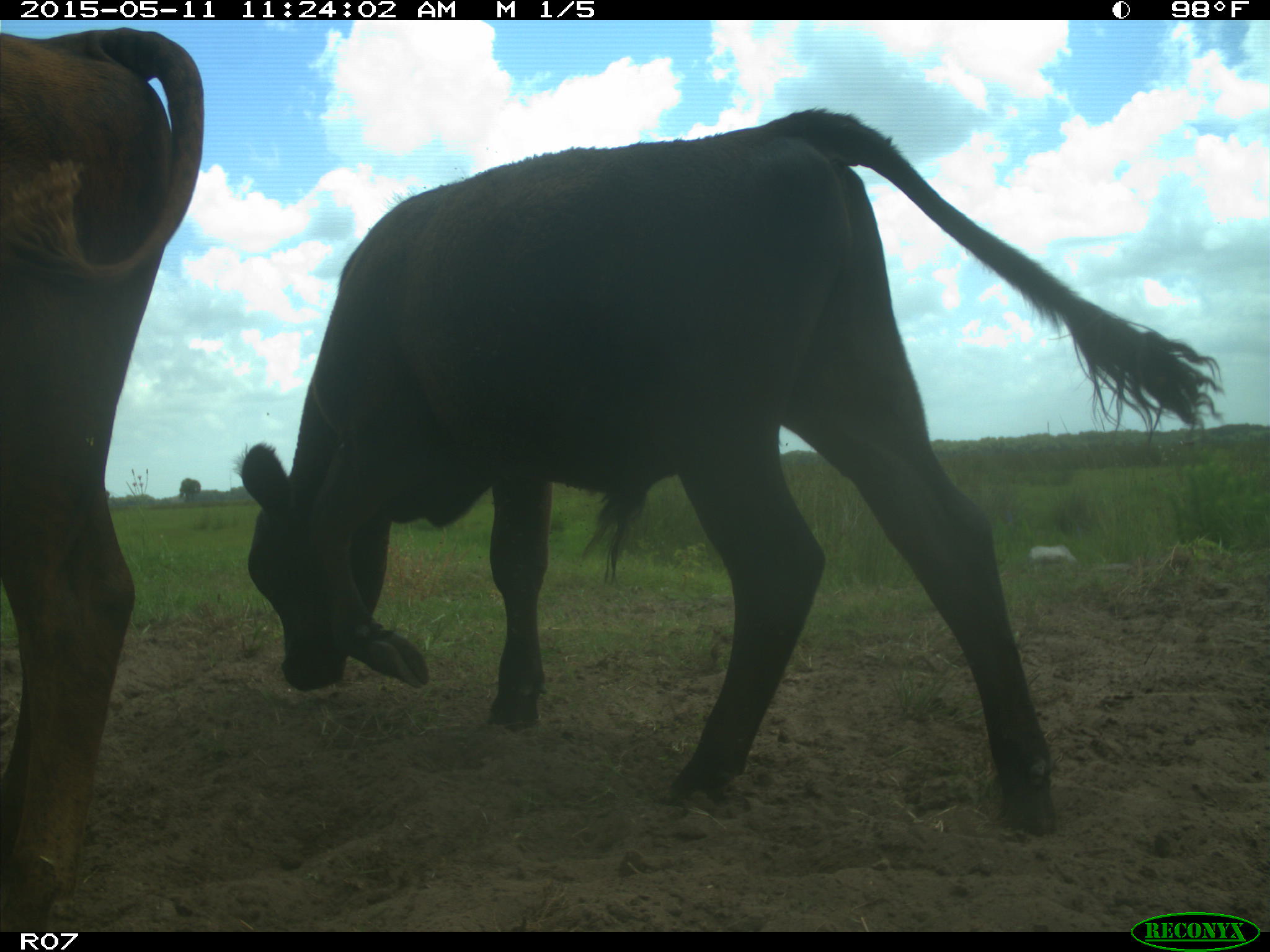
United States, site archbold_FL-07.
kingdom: Animalia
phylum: Chordata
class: Mammalia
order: Artiodactyla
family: Bovidae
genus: Bos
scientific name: Bos taurus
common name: domestic cow